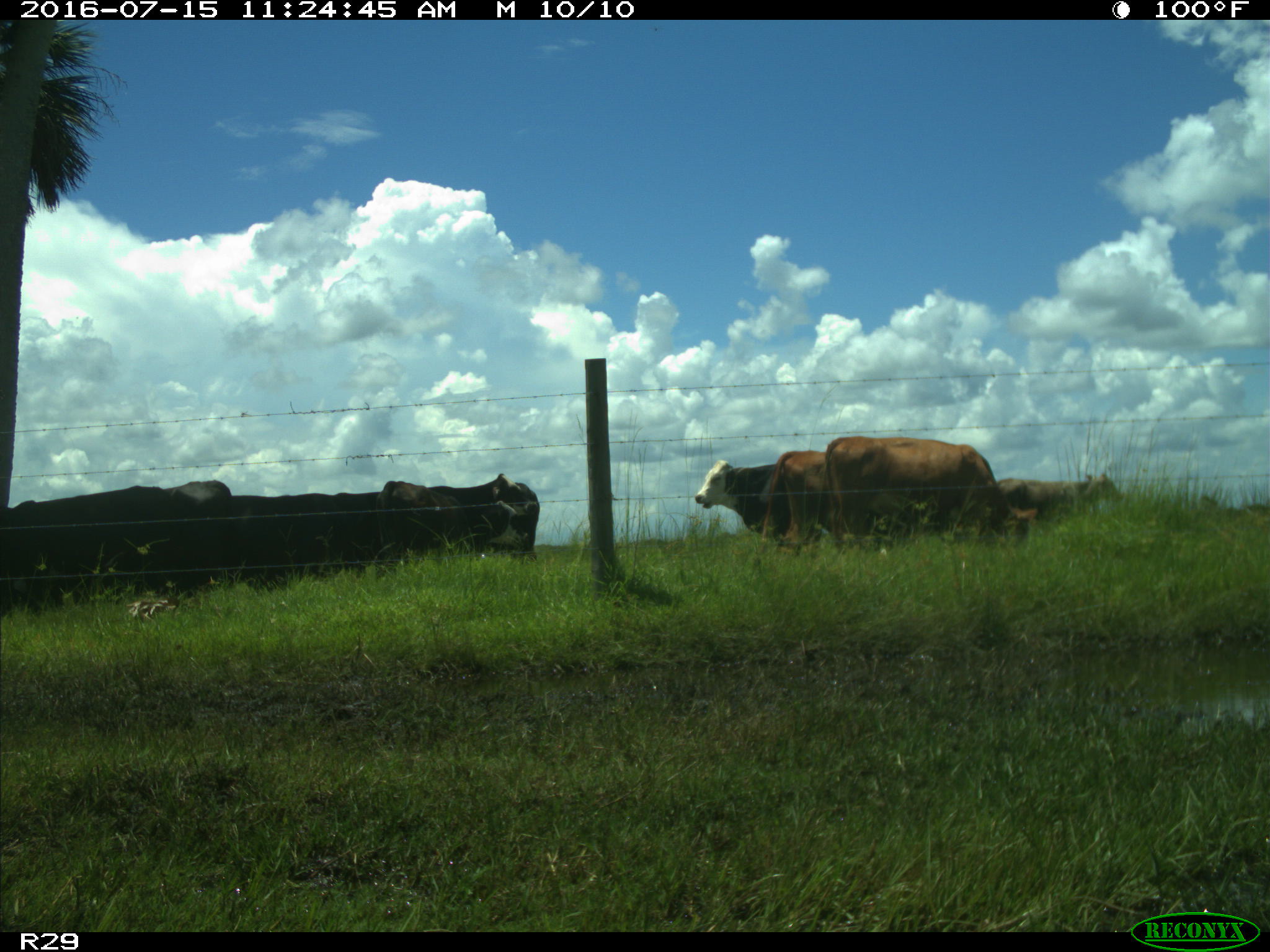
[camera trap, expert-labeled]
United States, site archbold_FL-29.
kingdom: Animalia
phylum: Chordata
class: Mammalia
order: Artiodactyla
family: Bovidae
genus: Bos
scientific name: Bos taurus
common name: domestic cow